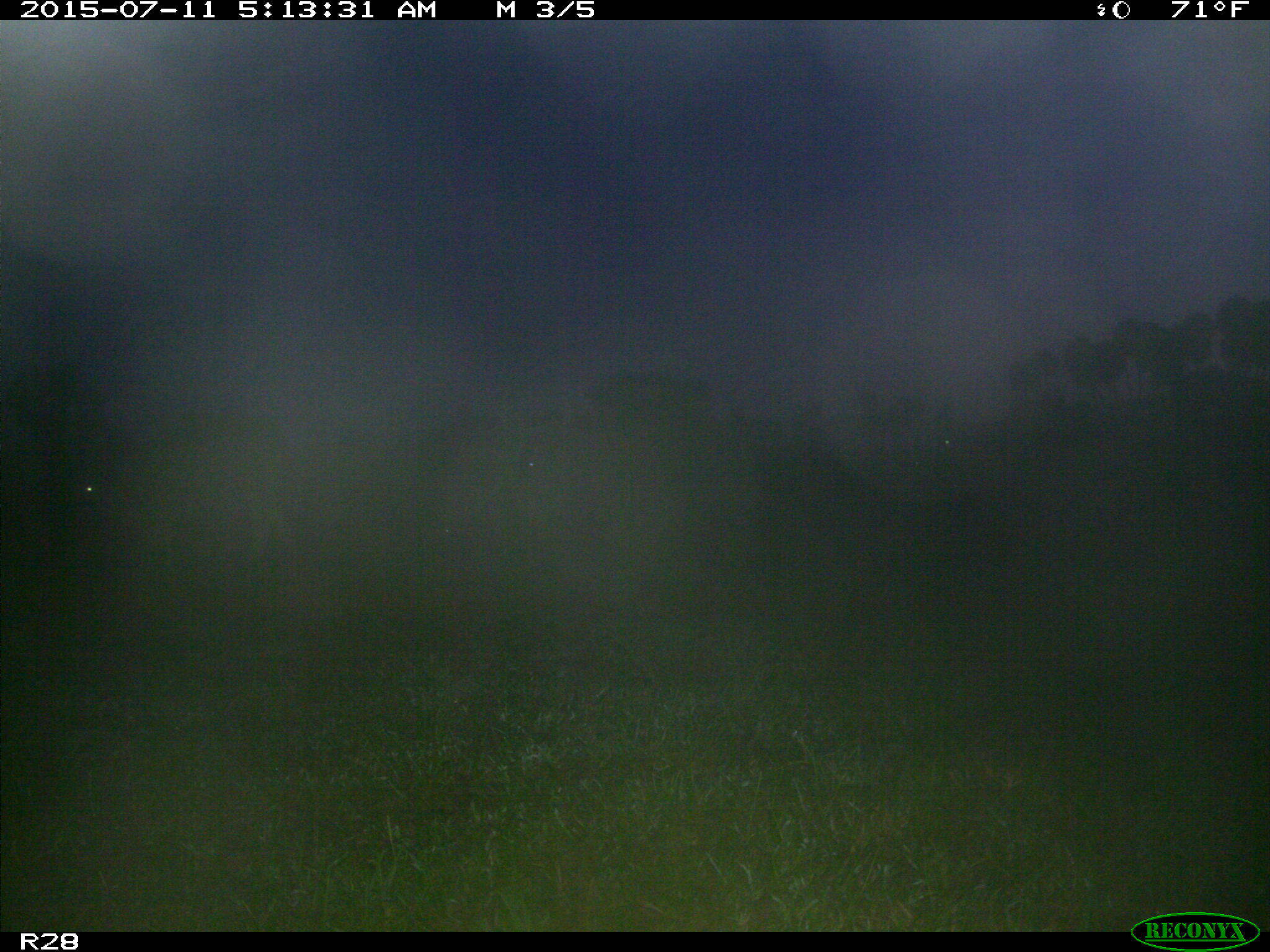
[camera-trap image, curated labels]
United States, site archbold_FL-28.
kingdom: Animalia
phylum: Chordata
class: Mammalia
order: Artiodactyla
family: Bovidae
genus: Bos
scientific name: Bos taurus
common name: domestic cow